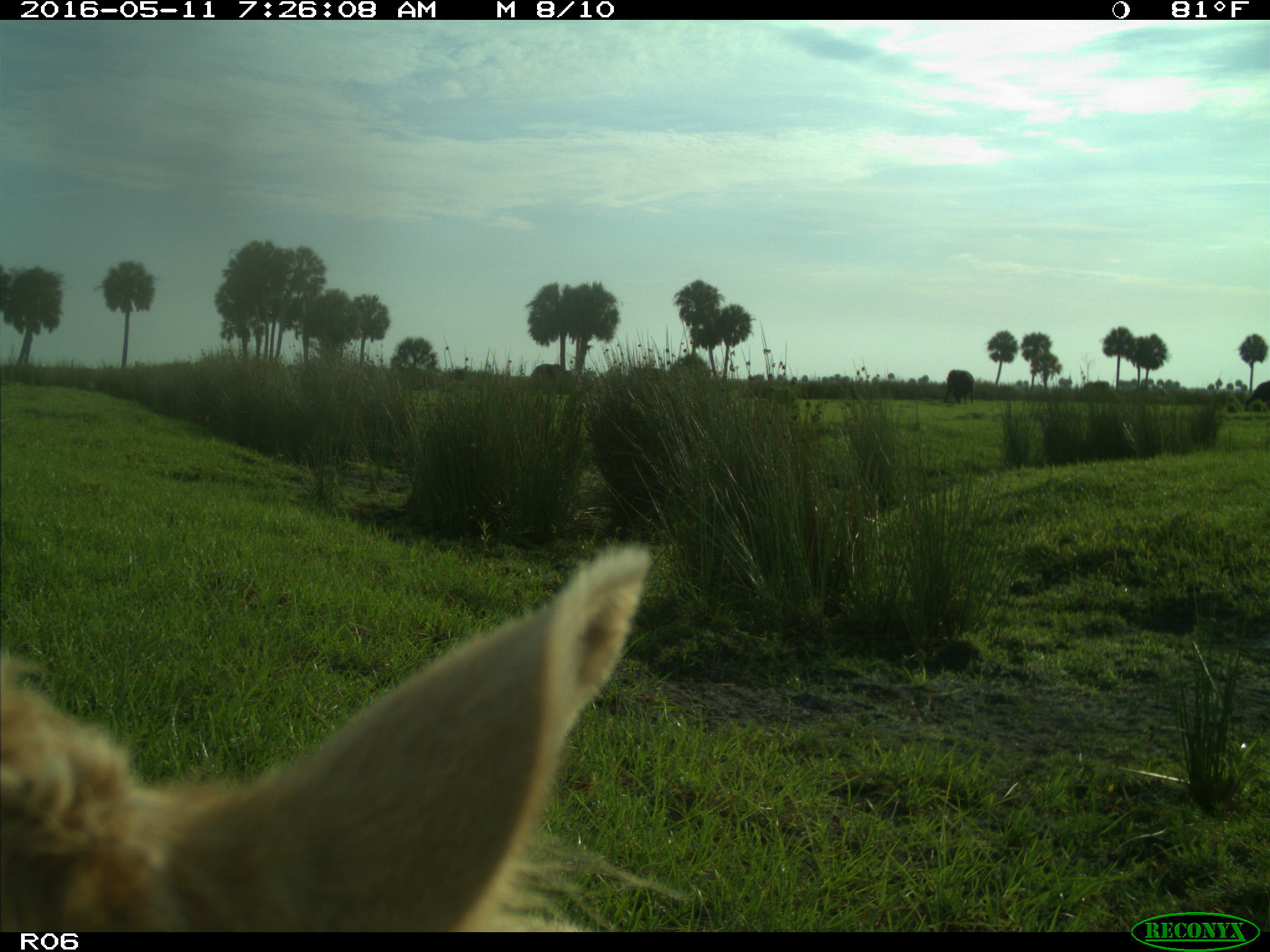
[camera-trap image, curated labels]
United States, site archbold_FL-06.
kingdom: Animalia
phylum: Chordata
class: Mammalia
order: Artiodactyla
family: Bovidae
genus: Bos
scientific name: Bos taurus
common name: domestic cow